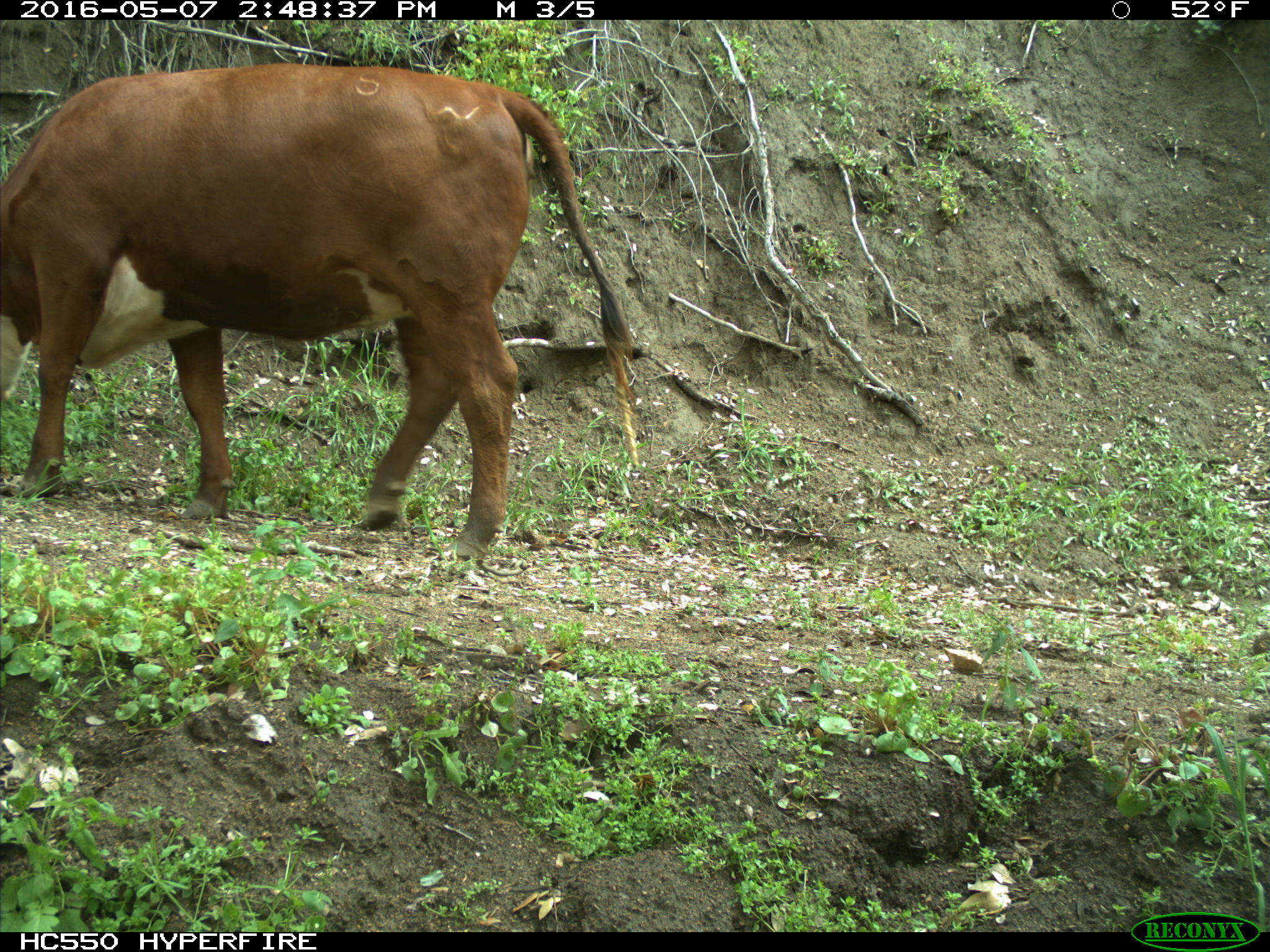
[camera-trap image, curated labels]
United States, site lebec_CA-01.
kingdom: Animalia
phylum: Chordata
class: Mammalia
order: Artiodactyla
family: Bovidae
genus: Bos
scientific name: Bos taurus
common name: domestic cow